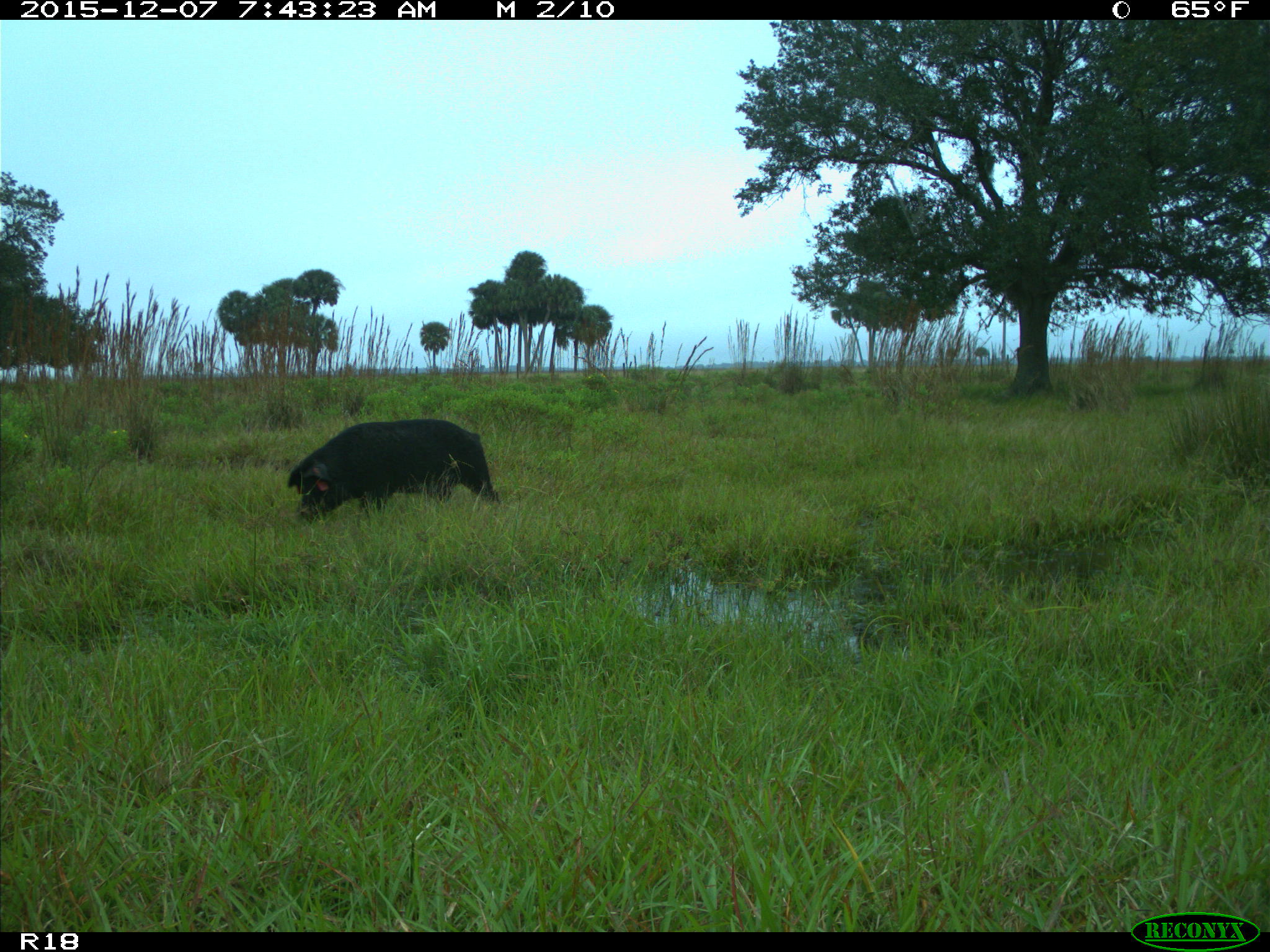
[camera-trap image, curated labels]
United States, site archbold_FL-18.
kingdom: Animalia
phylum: Chordata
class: Mammalia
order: Artiodactyla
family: Suidae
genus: Sus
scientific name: Sus scrofa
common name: wild boar